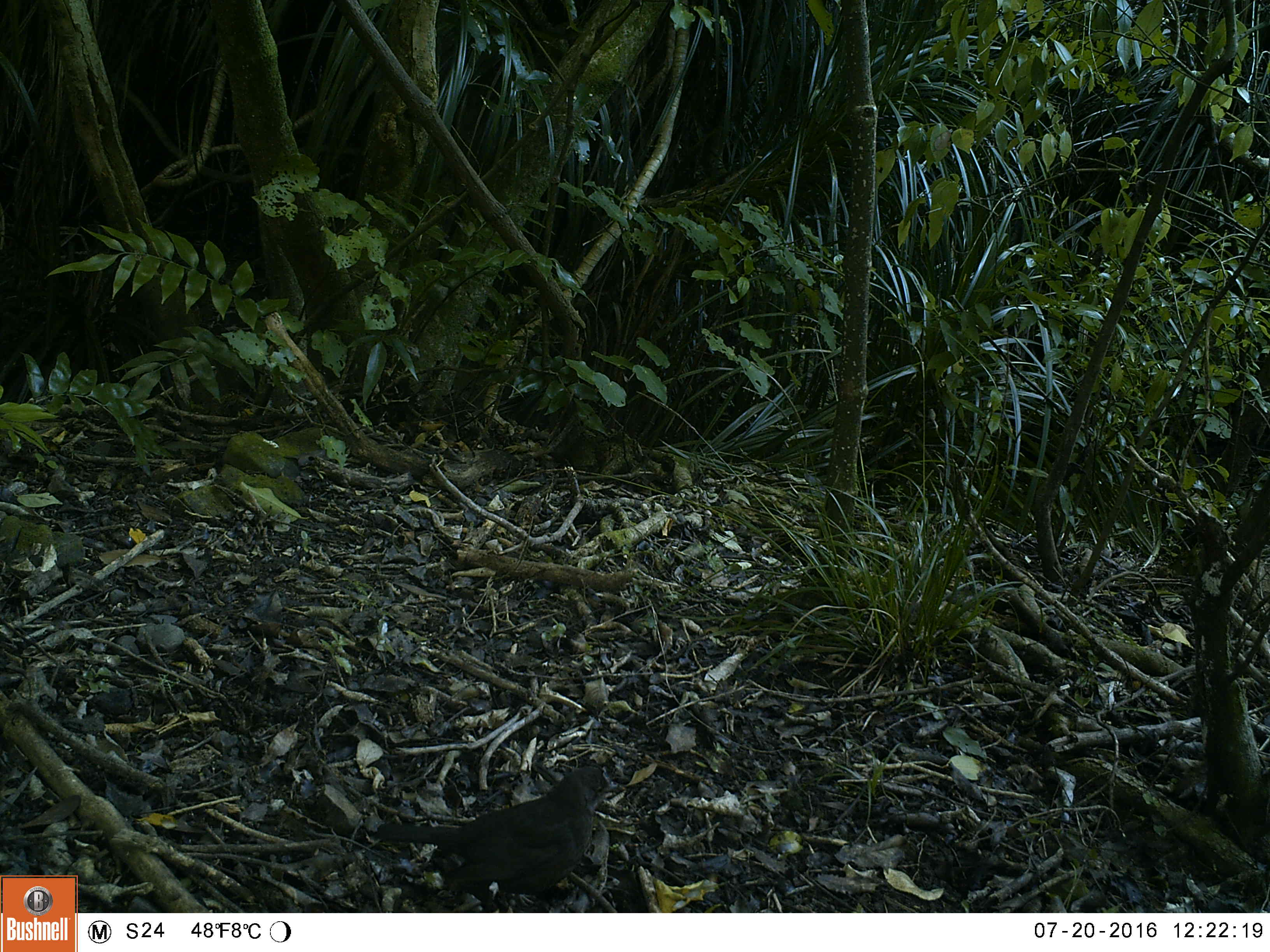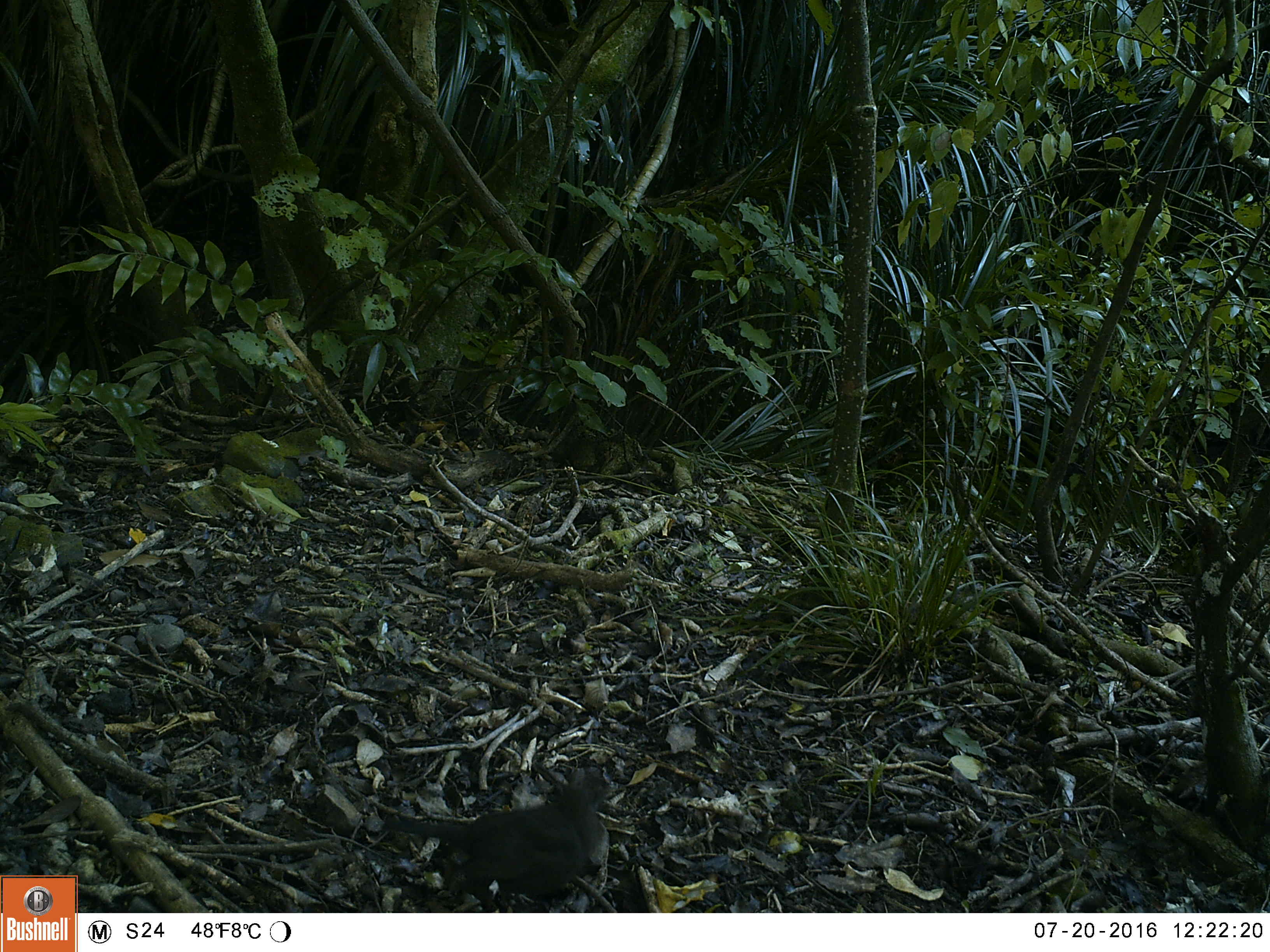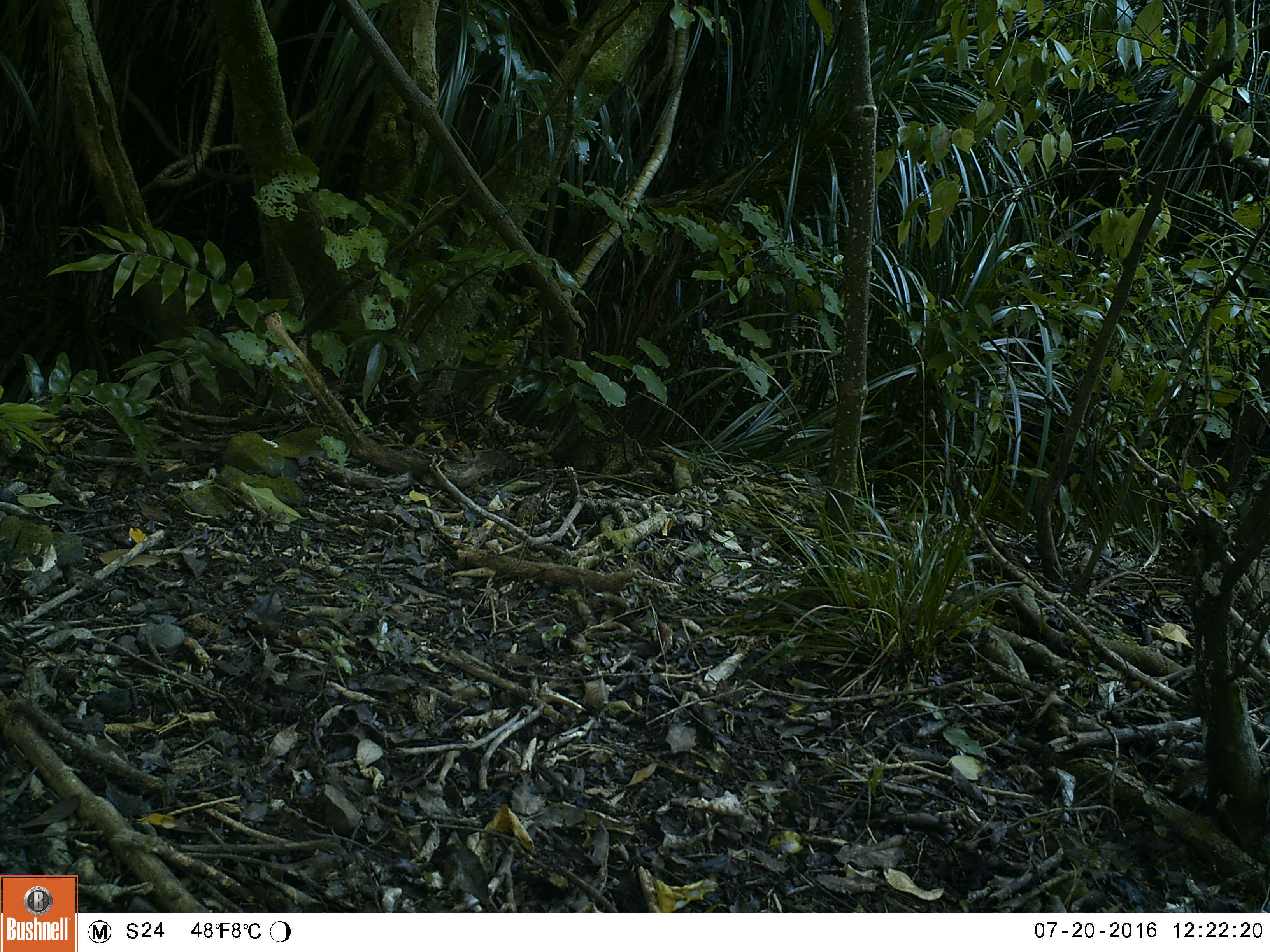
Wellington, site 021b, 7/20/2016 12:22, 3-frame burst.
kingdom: Animalia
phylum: Chordata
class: Aves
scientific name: Aves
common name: bird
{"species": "bird (Aves)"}